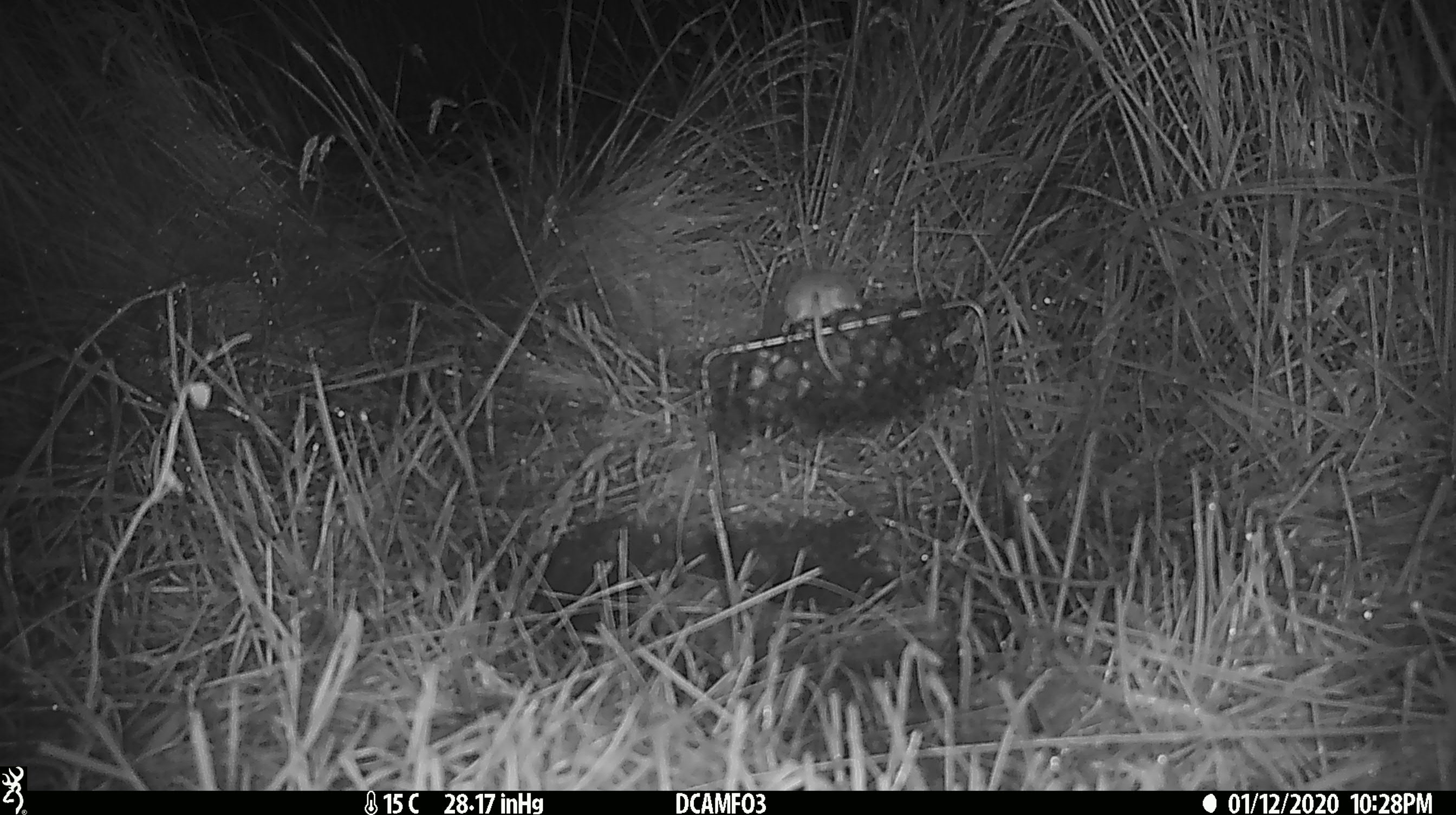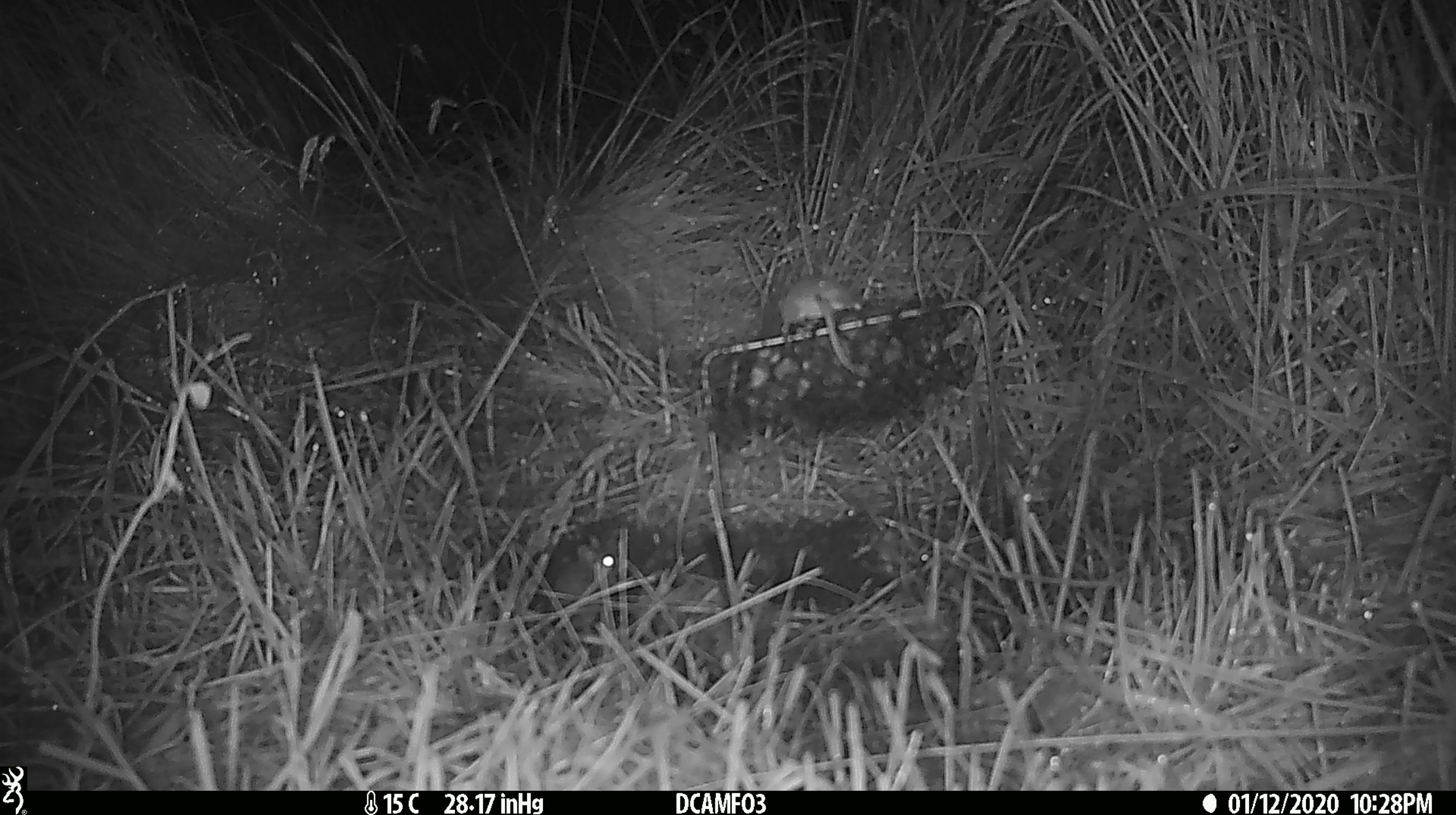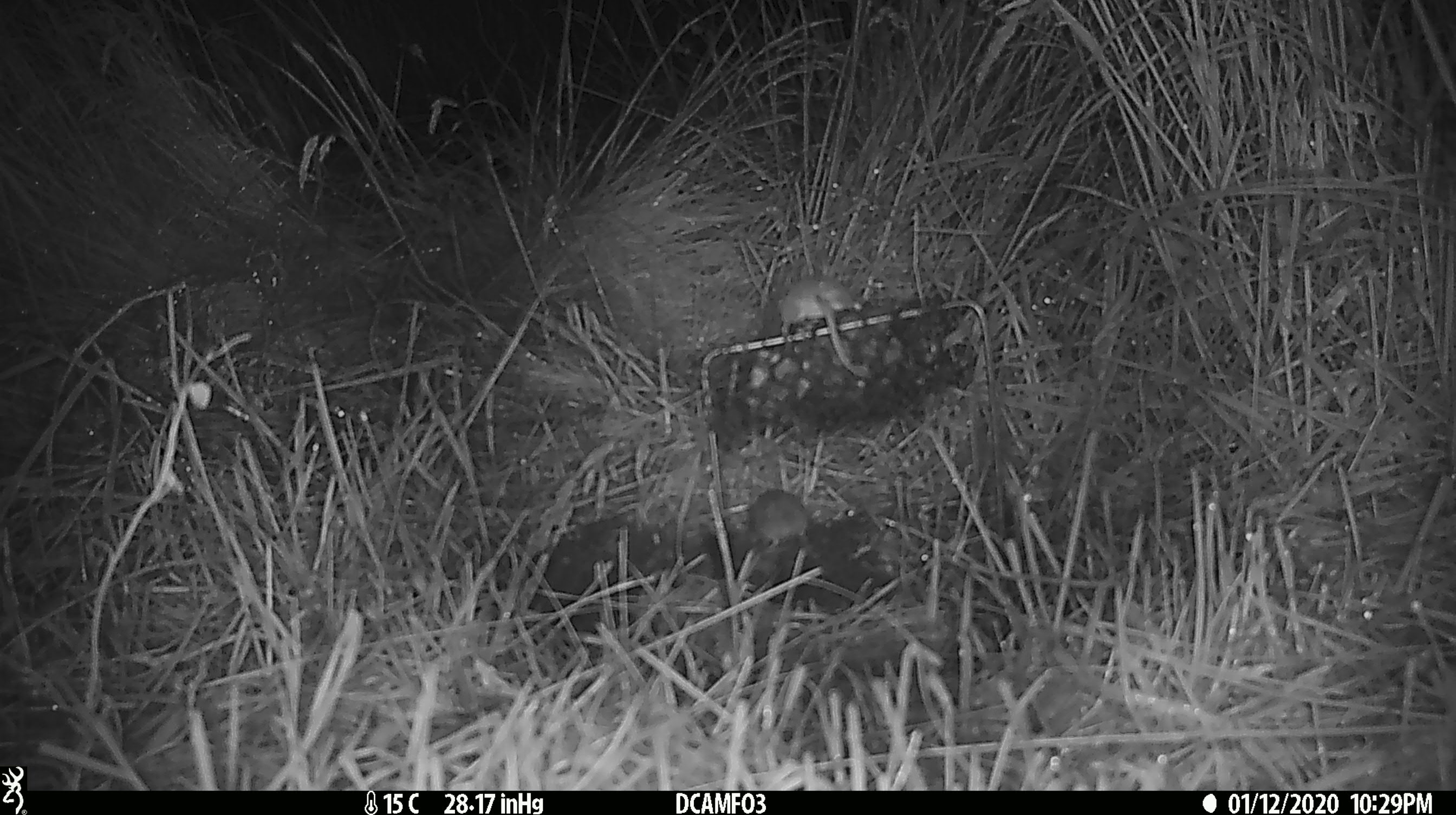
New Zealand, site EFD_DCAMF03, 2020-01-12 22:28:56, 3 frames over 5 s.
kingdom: Animalia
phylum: Chordata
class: Mammalia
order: Rodentia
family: Muridae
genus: Mus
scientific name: Mus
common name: mouse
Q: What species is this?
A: Mouse (Mus).